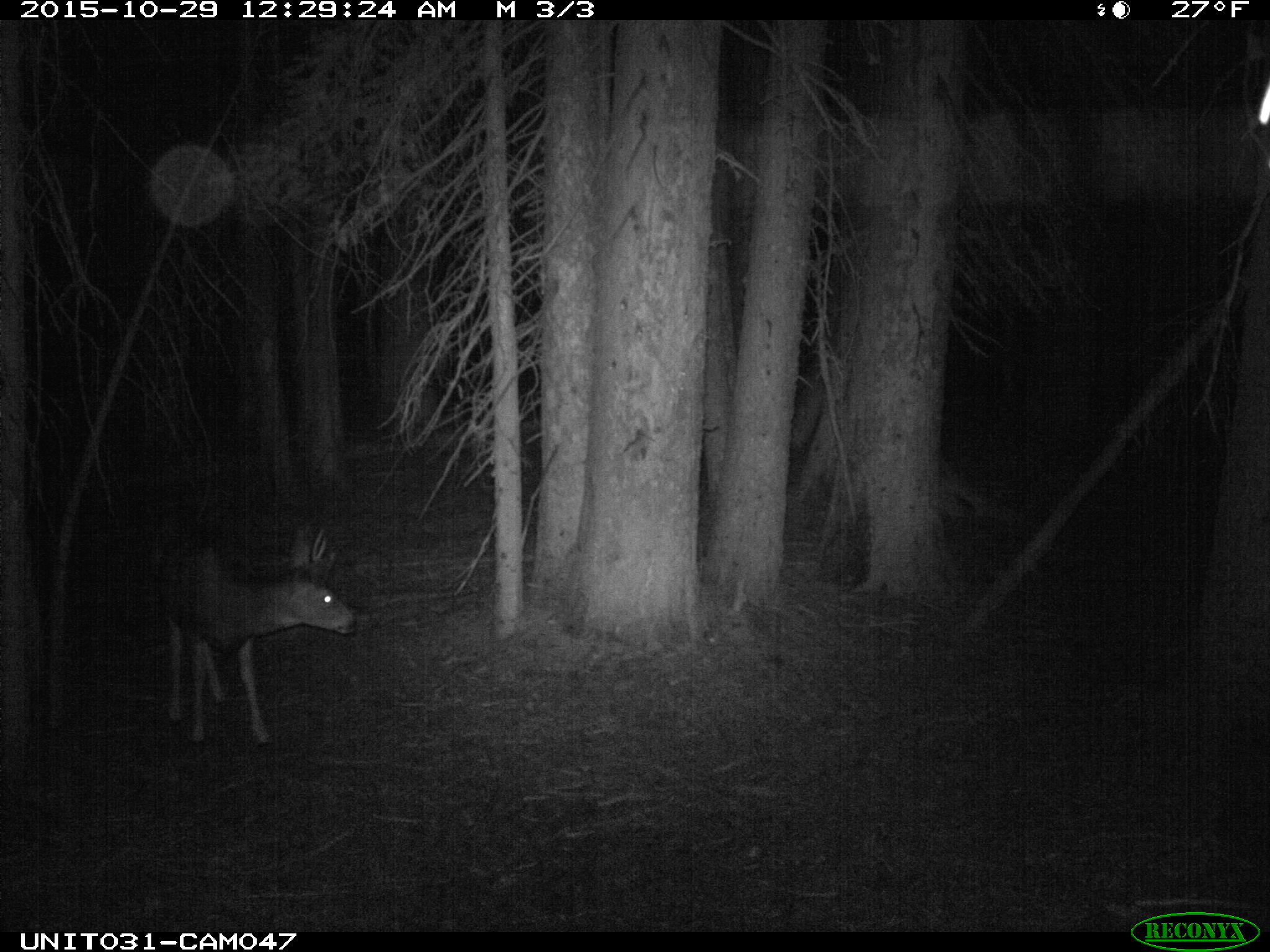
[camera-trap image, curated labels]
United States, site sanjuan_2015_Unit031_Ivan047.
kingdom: Animalia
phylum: Chordata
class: Mammalia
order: Artiodactyla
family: Cervidae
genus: Odocoileus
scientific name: Odocoileus hemionus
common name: mule deer